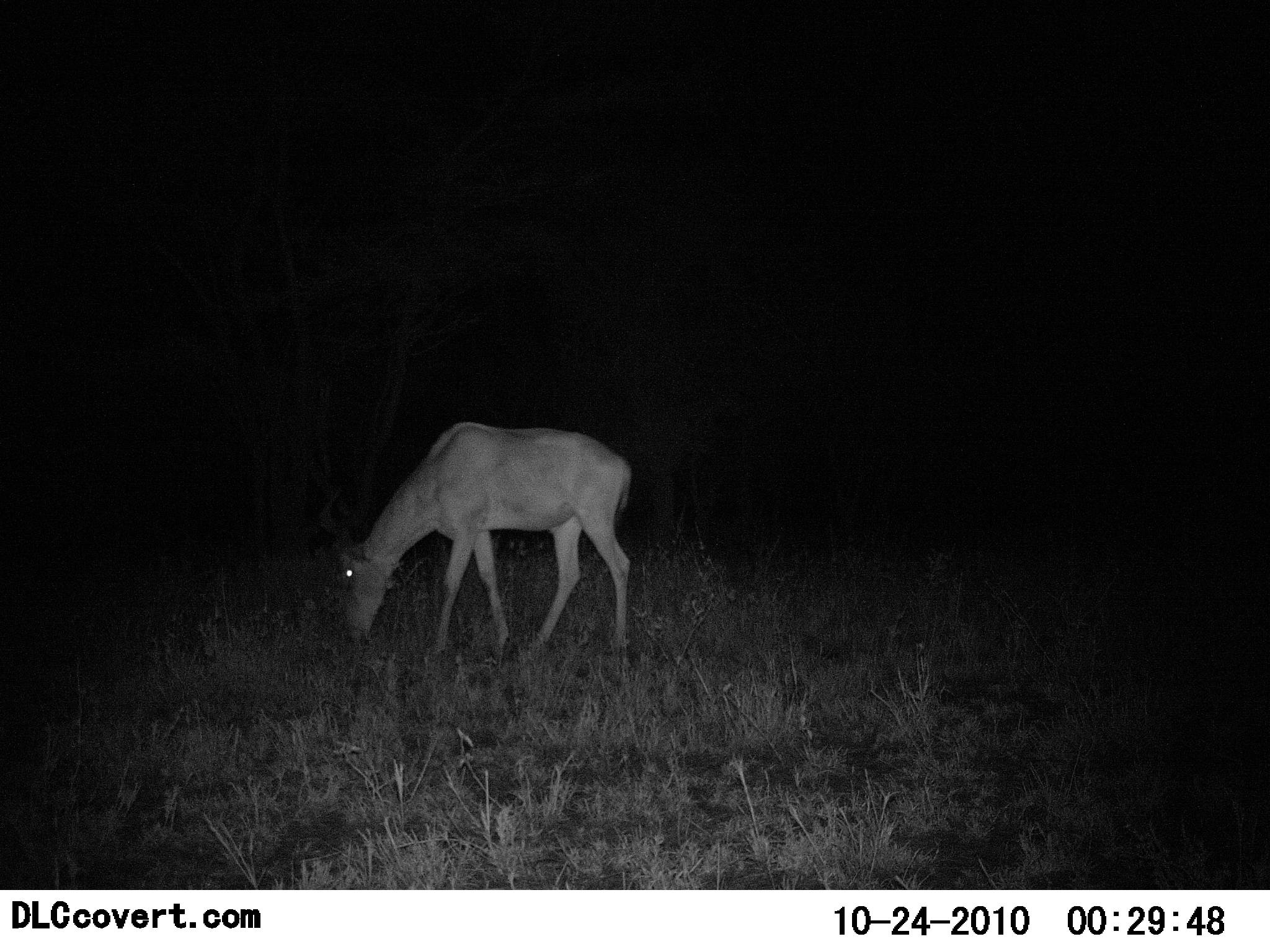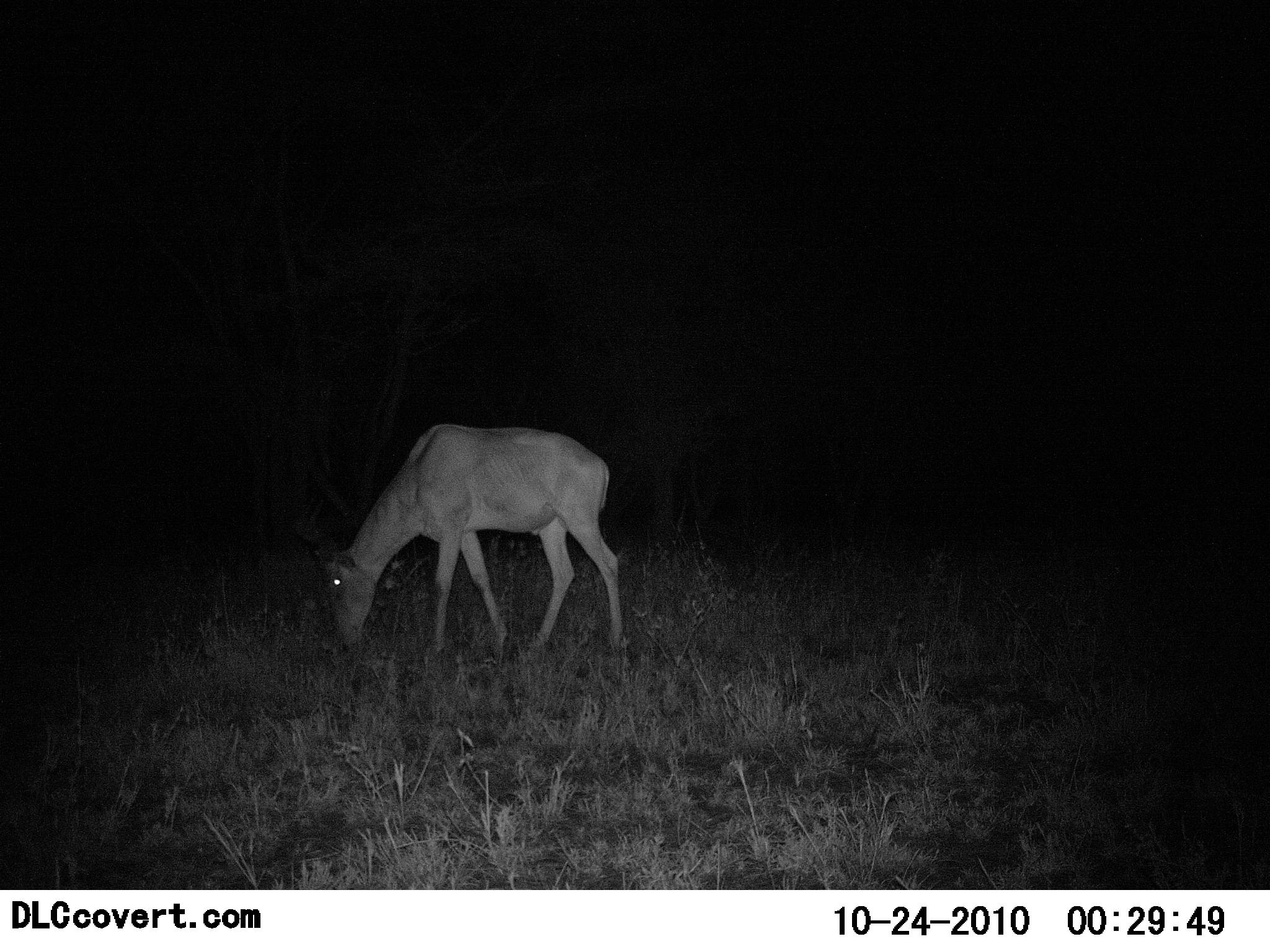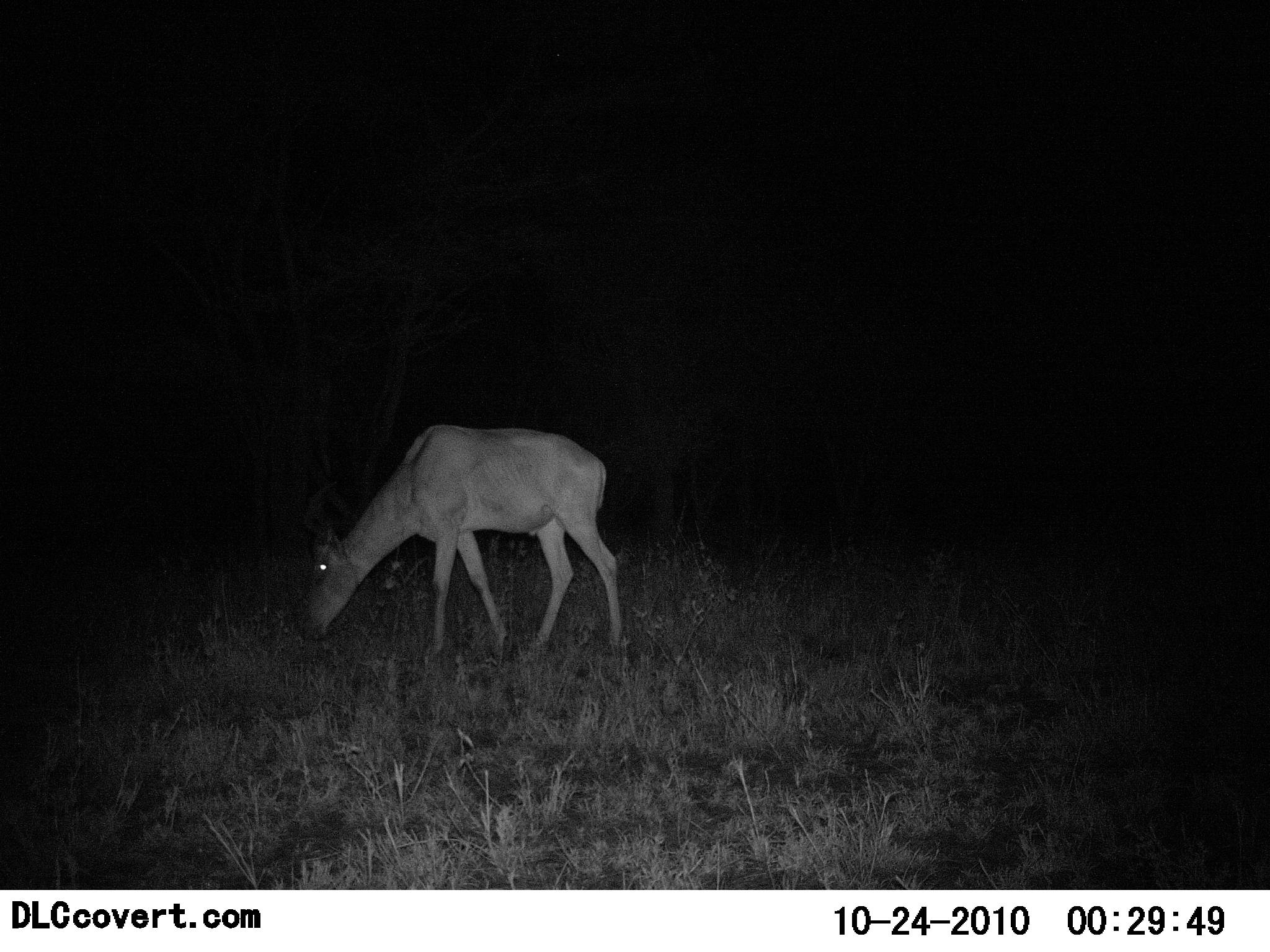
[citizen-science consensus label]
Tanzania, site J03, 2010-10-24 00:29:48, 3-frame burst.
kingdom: Animalia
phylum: Chordata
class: Mammalia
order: Artiodactyla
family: Bovidae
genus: Alcelaphus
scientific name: Alcelaphus buselaphus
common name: hartebeest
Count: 1.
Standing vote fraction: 18%.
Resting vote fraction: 0%.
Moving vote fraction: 0%.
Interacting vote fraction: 0%.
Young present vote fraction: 0%.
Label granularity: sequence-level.